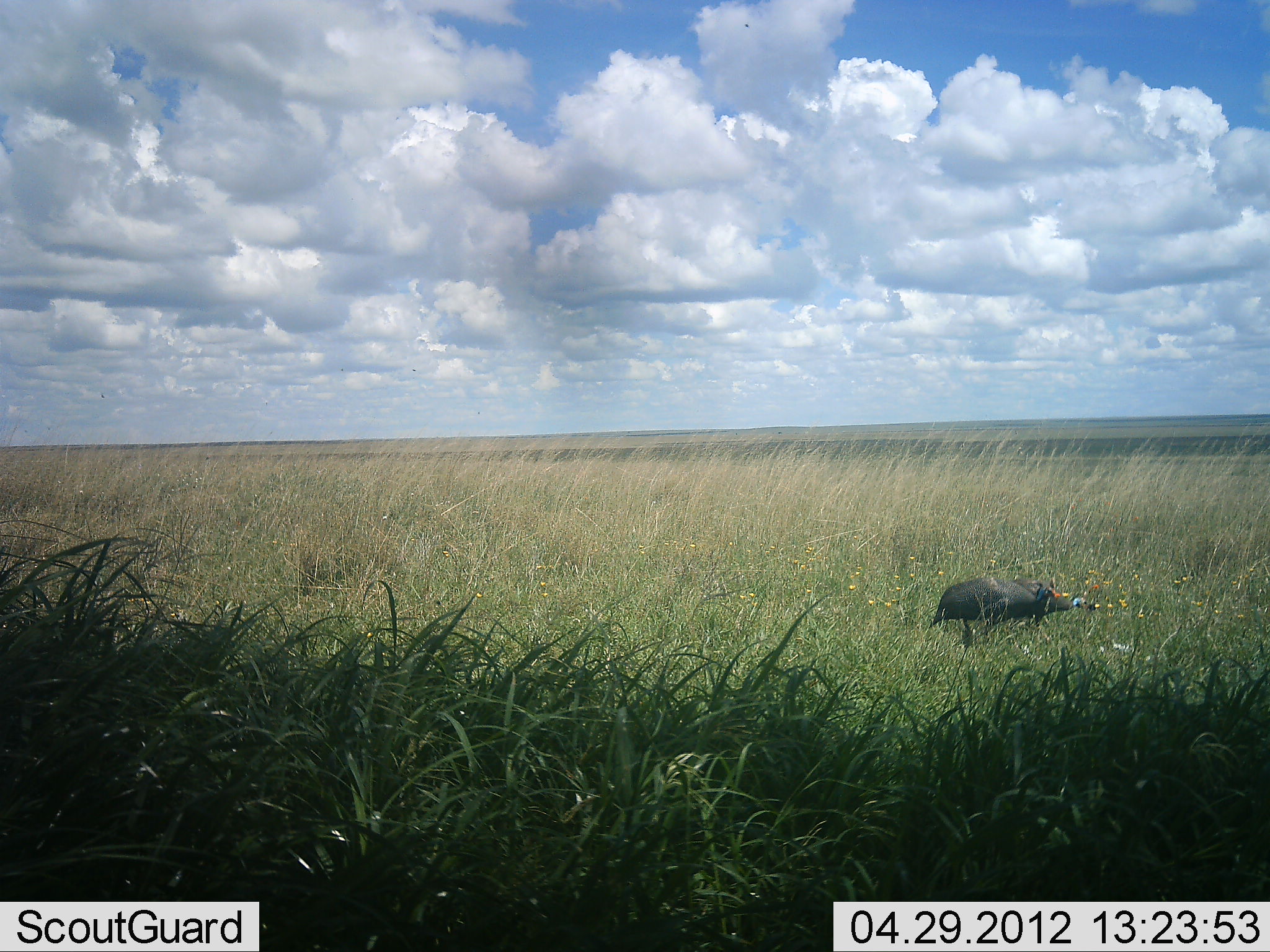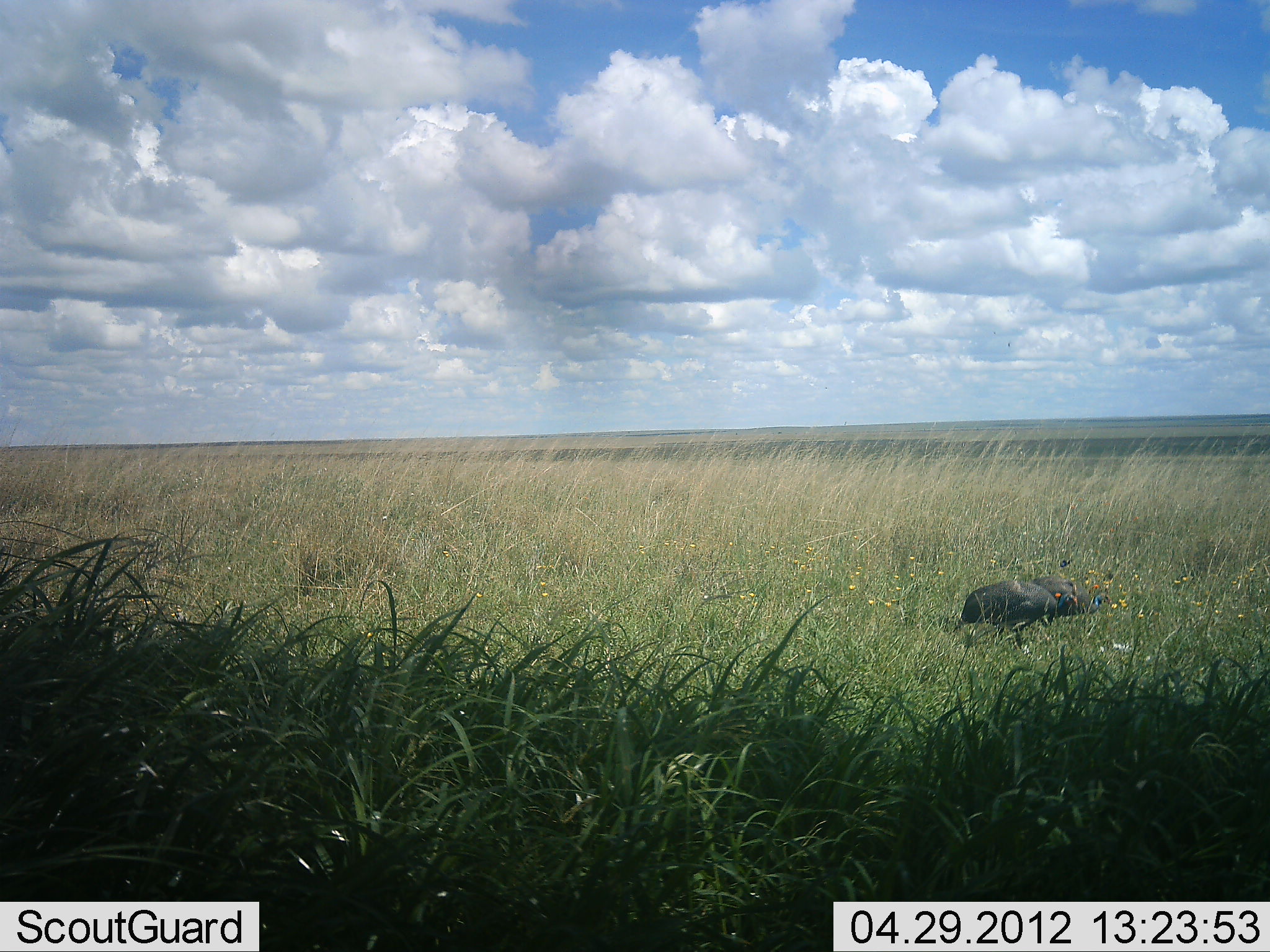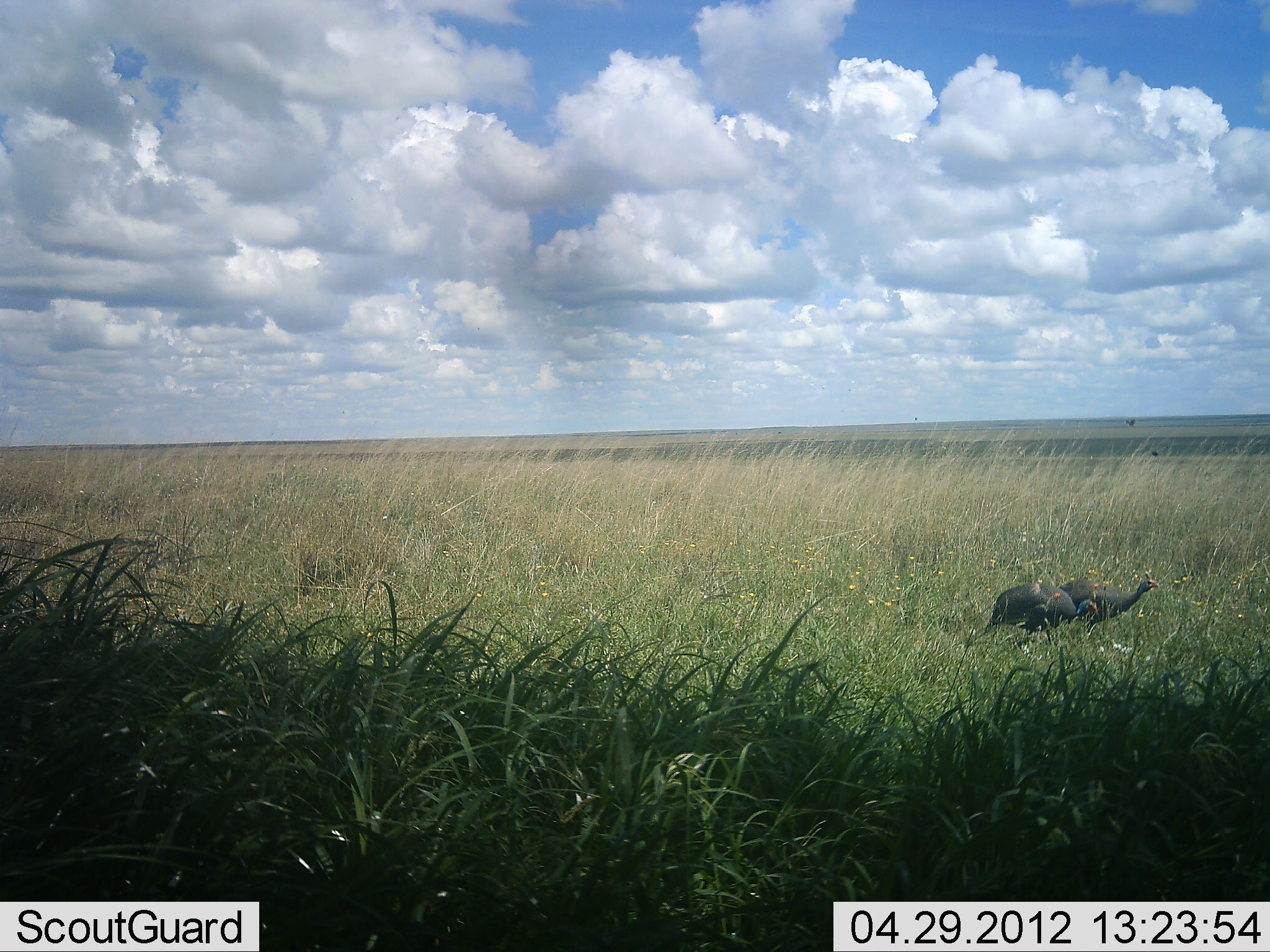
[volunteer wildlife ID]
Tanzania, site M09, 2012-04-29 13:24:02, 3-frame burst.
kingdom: Animalia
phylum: Chordata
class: Aves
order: Galliformes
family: Numididae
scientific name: Numididae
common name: guinea fowl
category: guineafowl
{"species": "guineafowl (guinea fowl) (Numididae)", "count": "2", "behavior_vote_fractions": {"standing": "0%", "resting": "0%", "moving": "95%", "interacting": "0%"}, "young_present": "0%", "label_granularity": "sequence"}